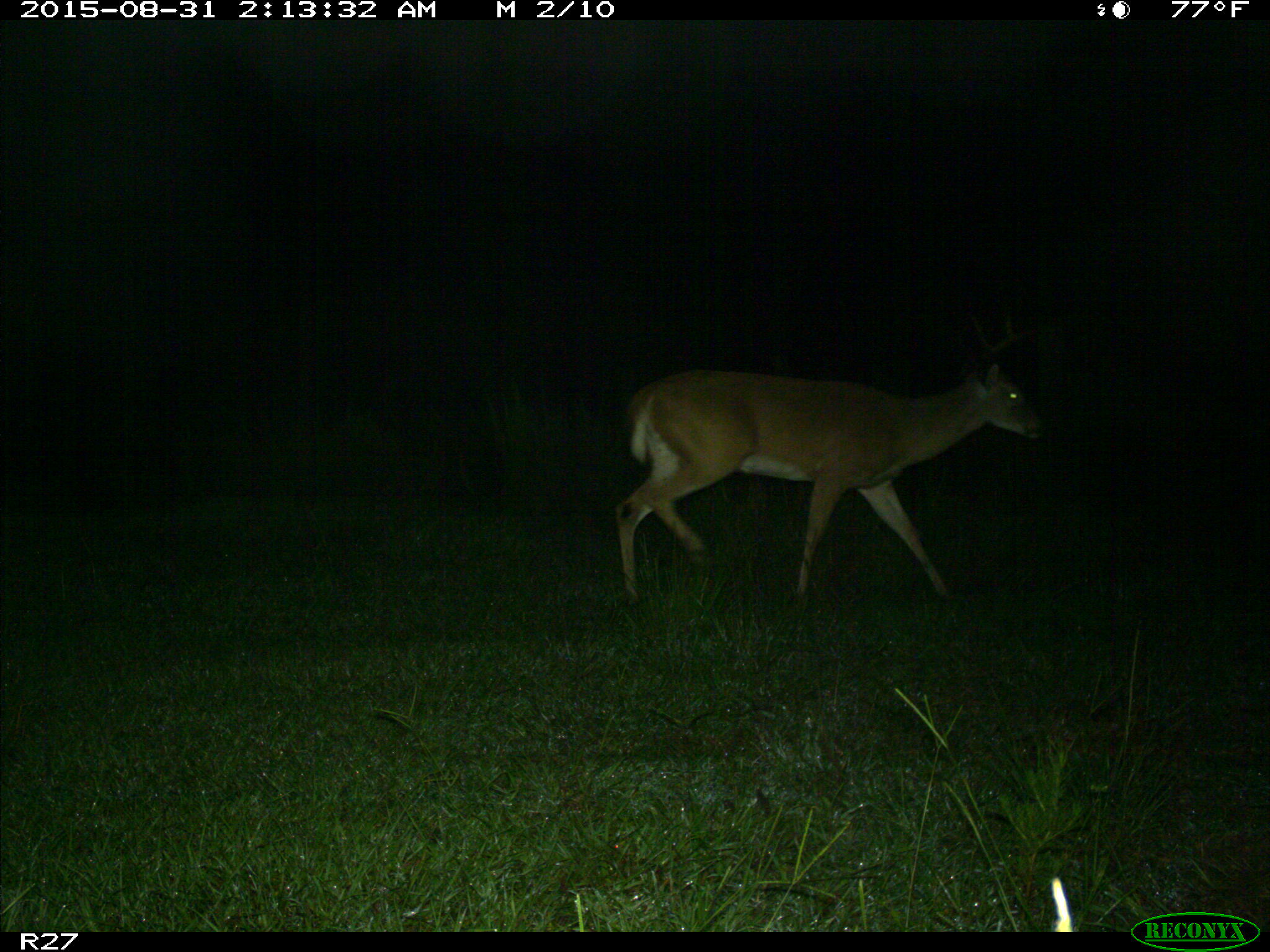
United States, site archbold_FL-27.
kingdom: Animalia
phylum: Chordata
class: Mammalia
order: Artiodactyla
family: Cervidae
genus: Odocoileus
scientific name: Odocoileus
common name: deer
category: unidentified deer